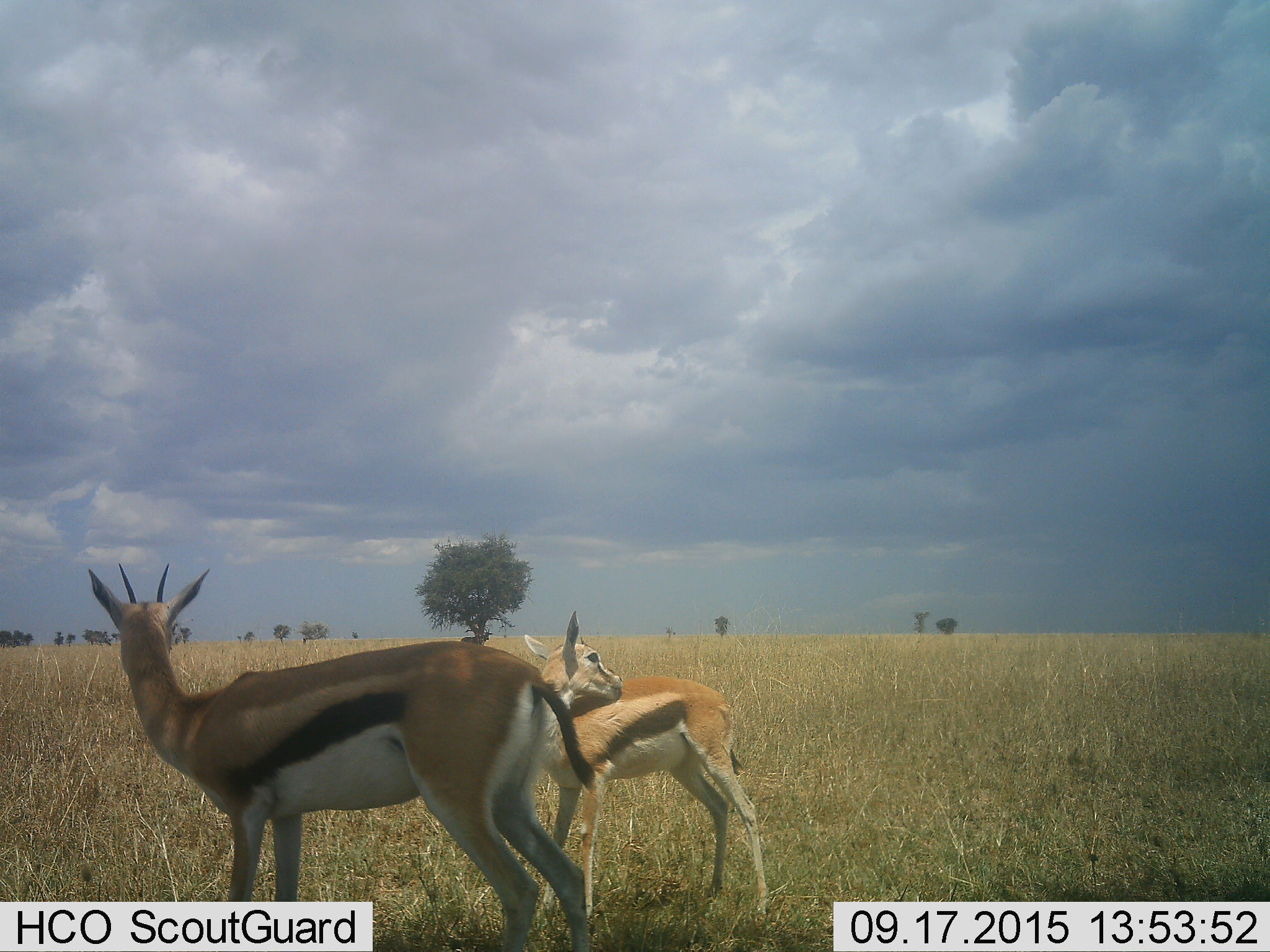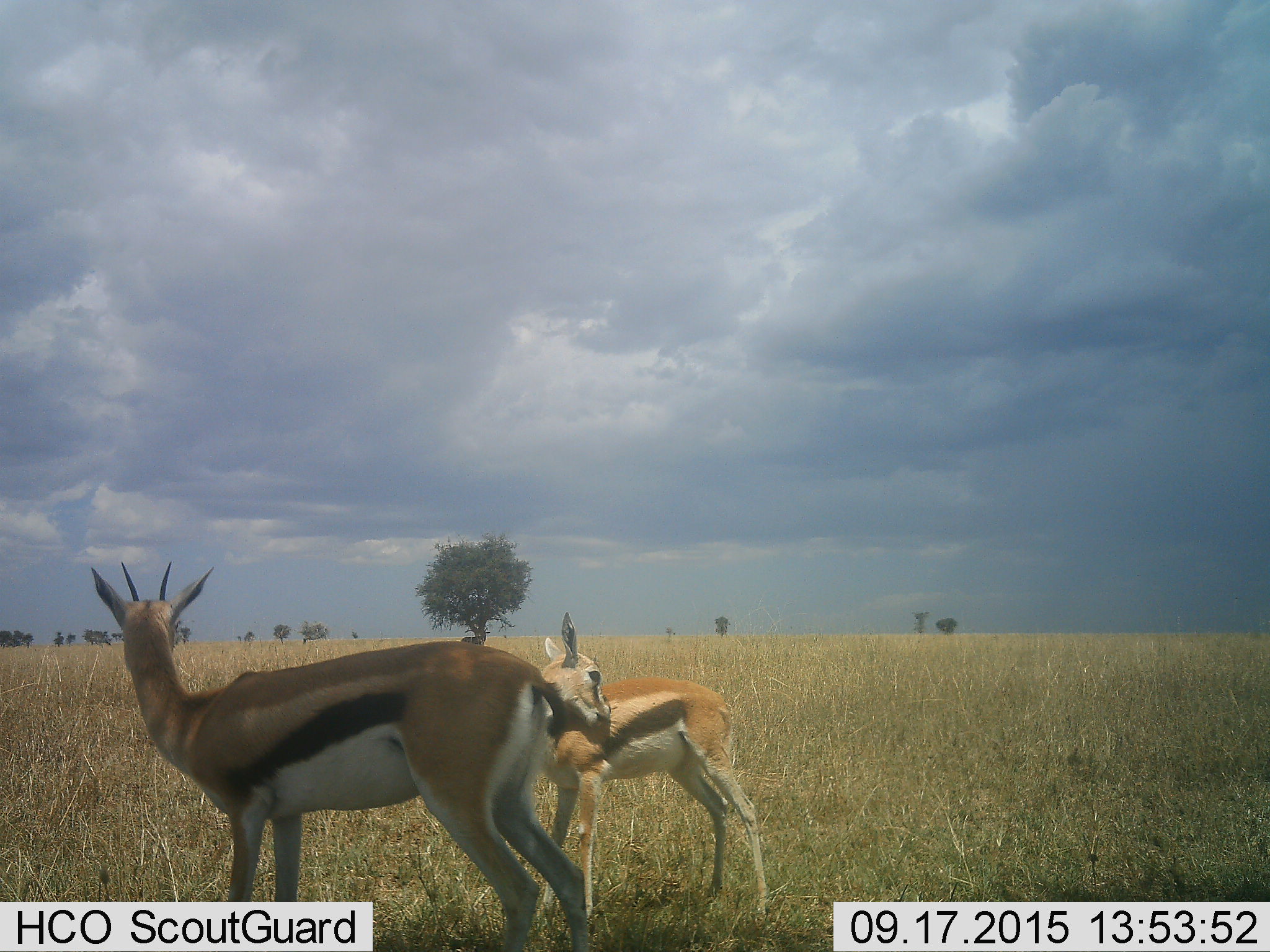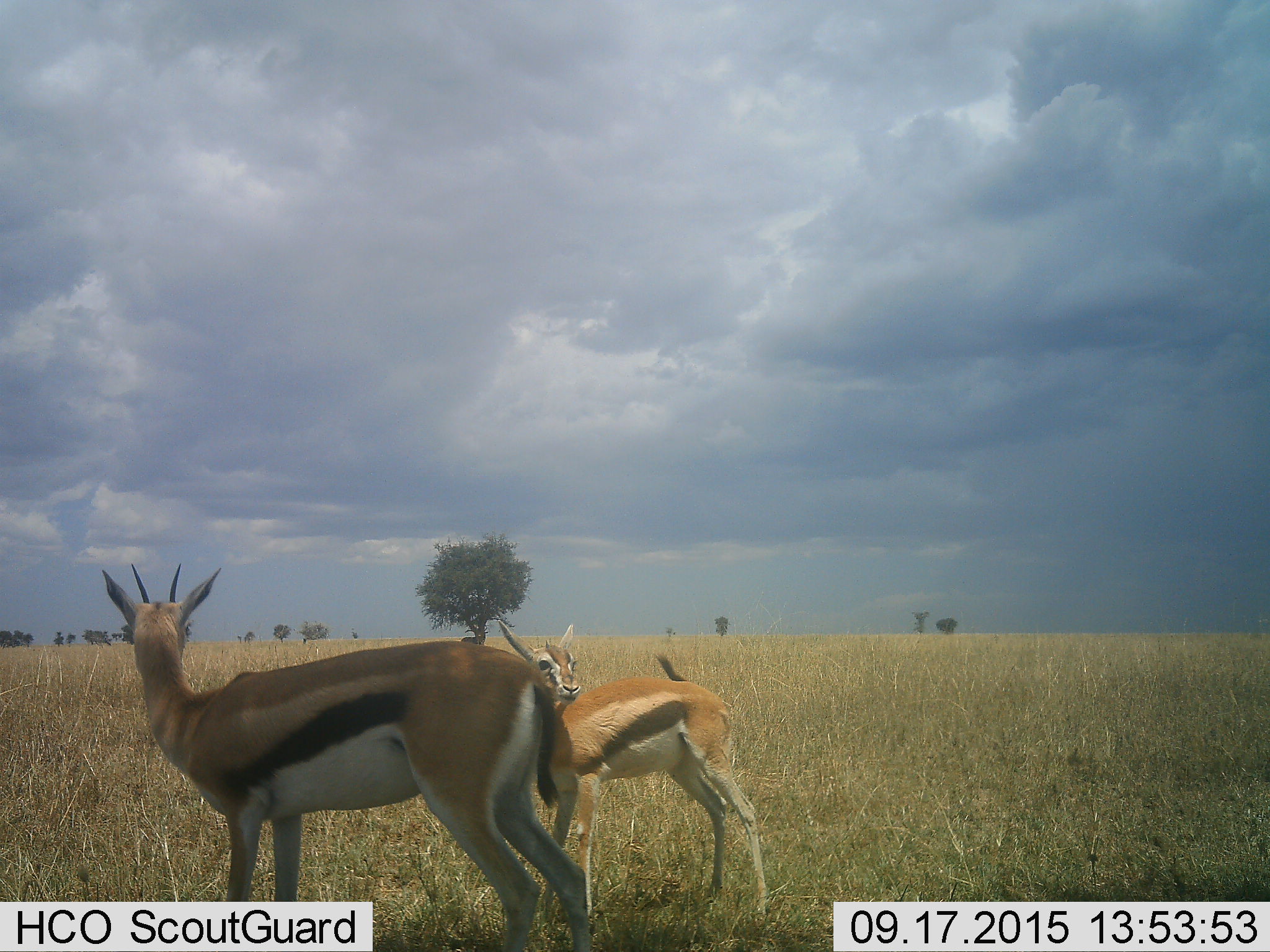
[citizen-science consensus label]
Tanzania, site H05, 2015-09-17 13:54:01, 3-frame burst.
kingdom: Animalia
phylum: Chordata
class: Mammalia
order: Artiodactyla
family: Bovidae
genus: Eudorcas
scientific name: Eudorcas thomsonii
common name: thomson's gazelle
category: gazellethomsons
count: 2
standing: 92%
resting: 8%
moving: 8%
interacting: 17%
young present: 58%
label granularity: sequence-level